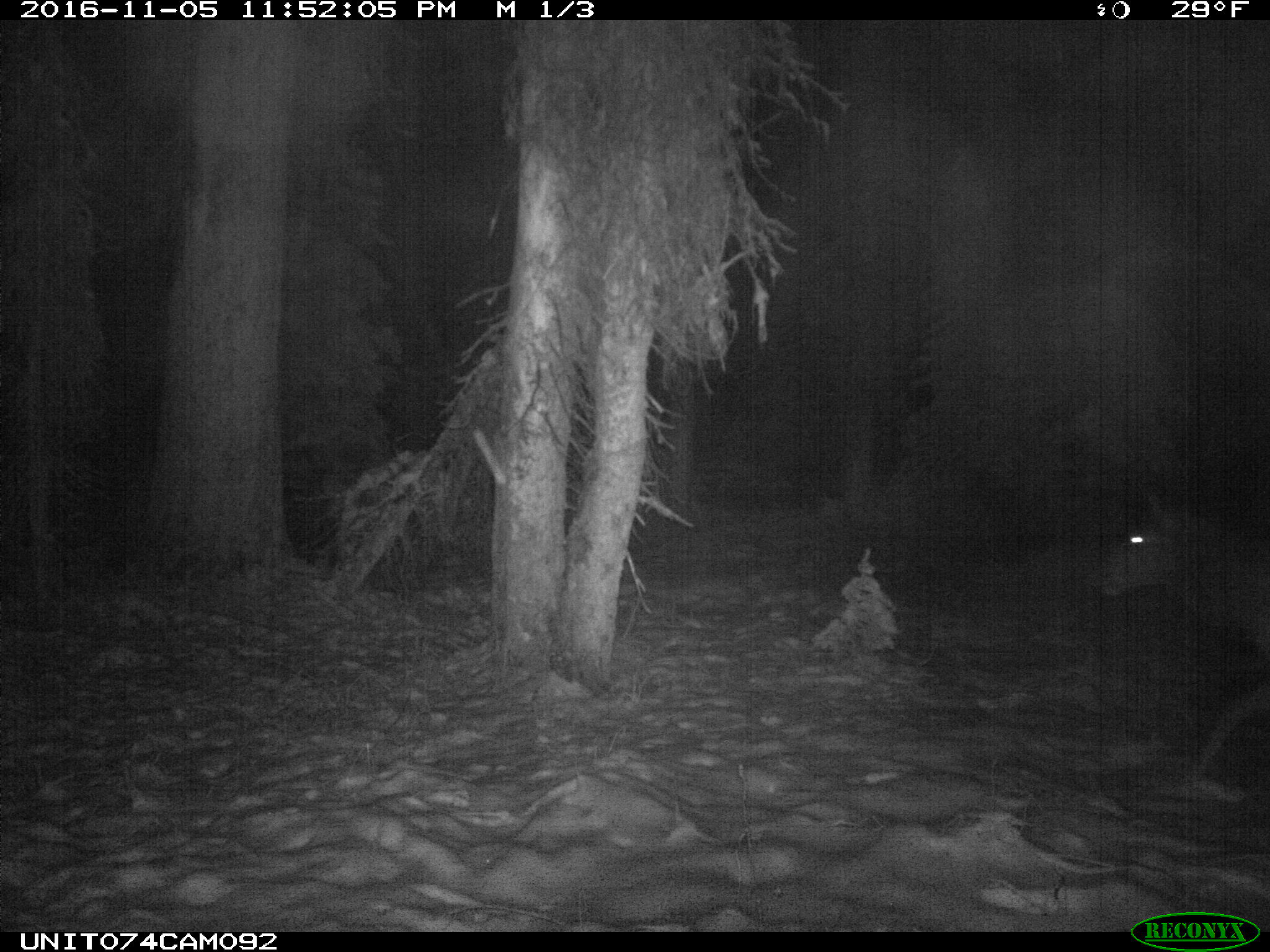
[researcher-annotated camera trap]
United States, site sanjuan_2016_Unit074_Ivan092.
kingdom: Animalia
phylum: Chordata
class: Mammalia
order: Artiodactyla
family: Cervidae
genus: Cervus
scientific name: Cervus elaphus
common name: red deer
Cervus elaphus (red deer).